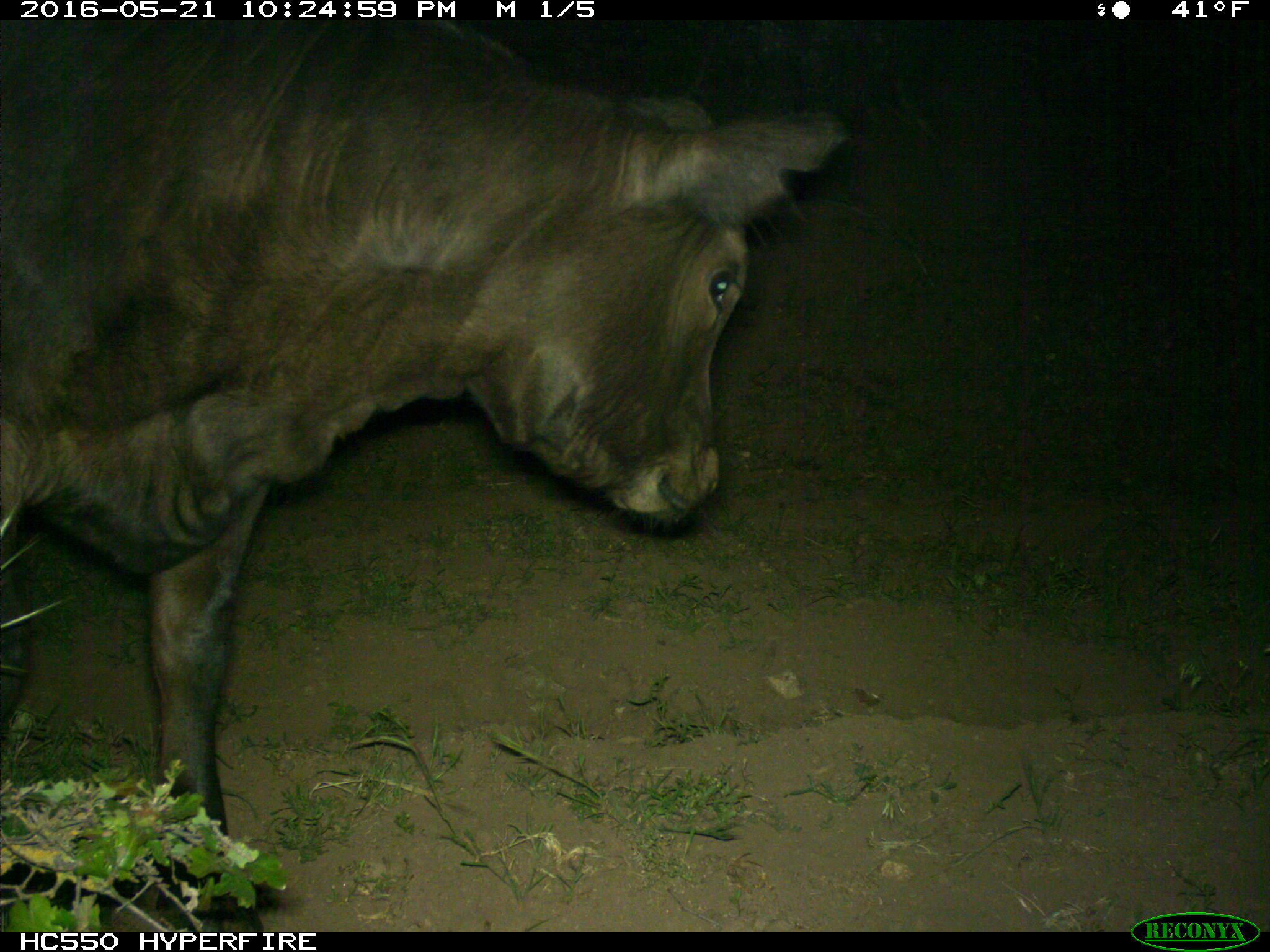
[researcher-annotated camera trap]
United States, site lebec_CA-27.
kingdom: Animalia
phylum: Chordata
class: Mammalia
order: Artiodactyla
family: Bovidae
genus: Bos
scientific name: Bos taurus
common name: domestic cow